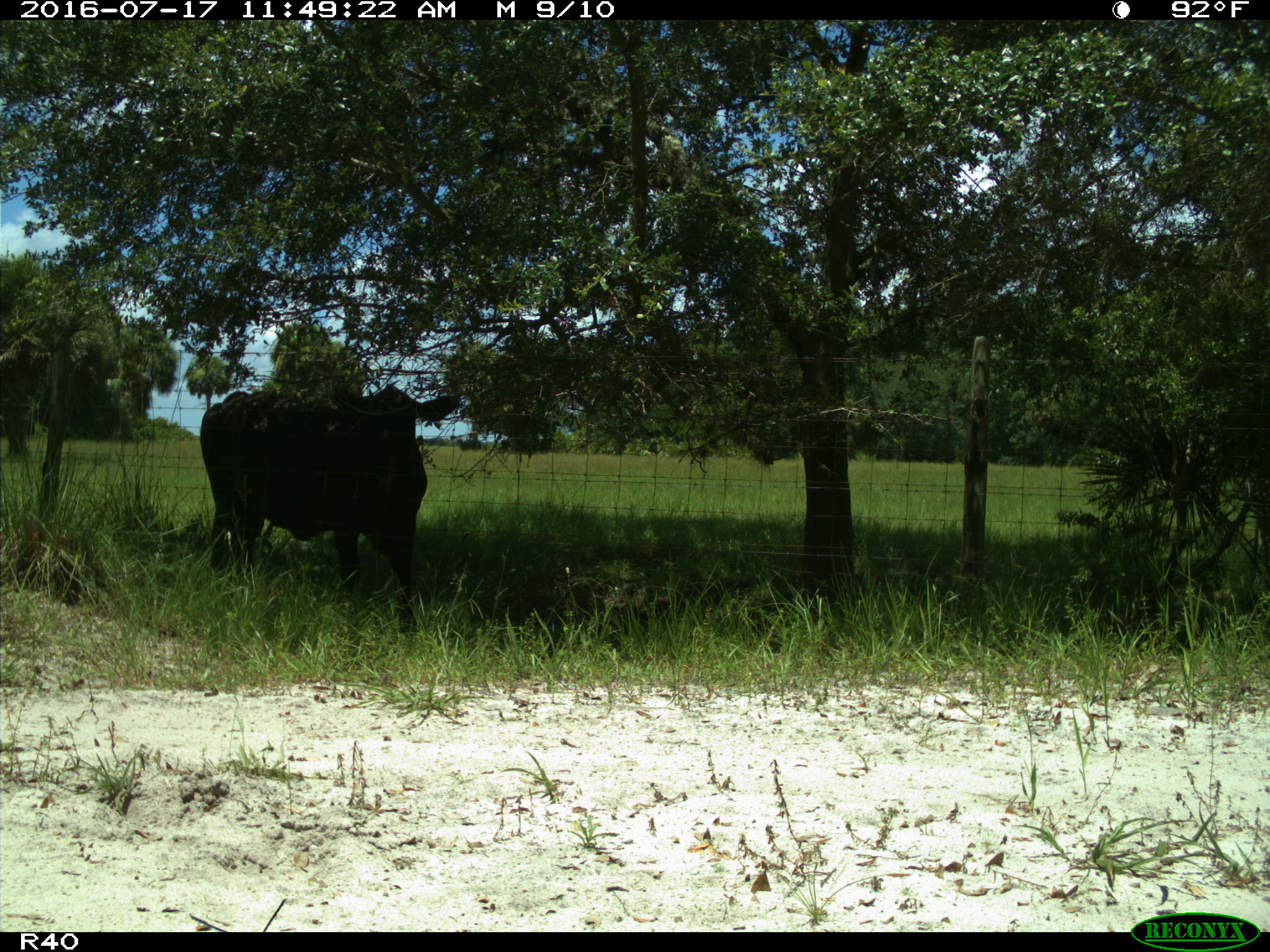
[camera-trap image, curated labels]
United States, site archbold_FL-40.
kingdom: Animalia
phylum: Chordata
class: Mammalia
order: Artiodactyla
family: Bovidae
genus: Bos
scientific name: Bos taurus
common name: domestic cow